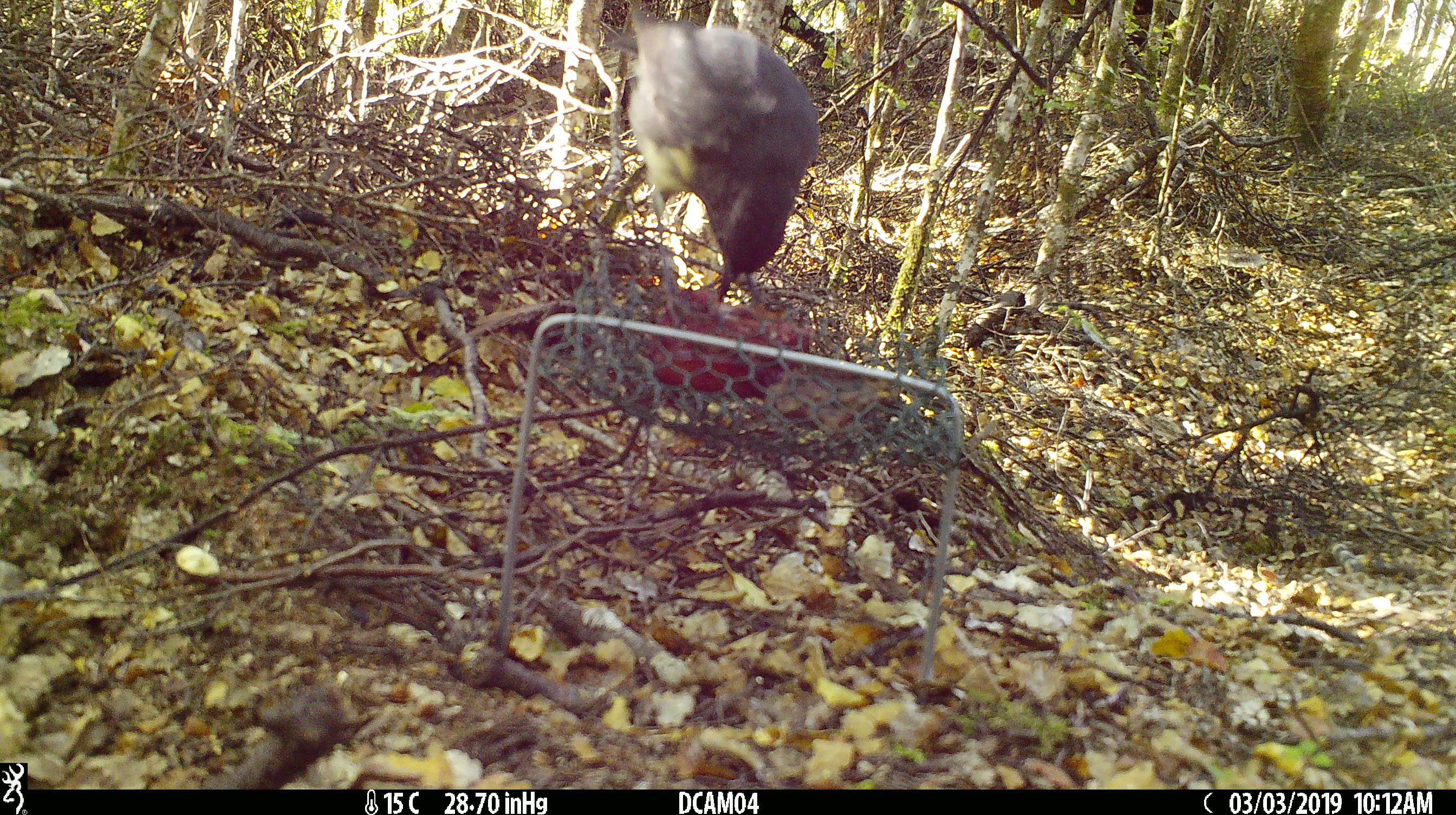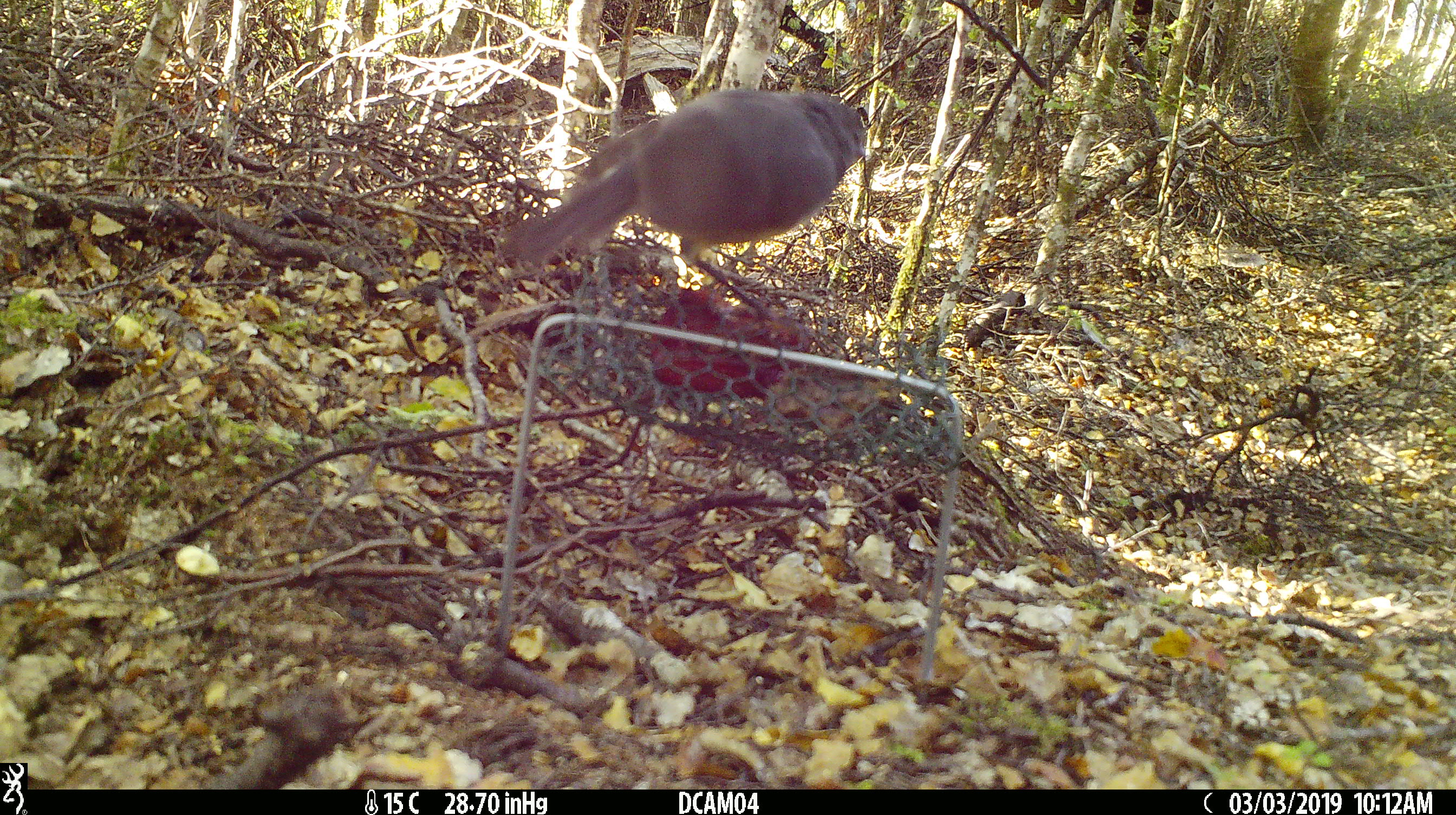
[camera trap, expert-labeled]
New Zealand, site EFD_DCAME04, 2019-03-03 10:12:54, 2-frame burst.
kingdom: Animalia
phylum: Chordata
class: Aves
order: Passeriformes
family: Petroicidae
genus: Petroica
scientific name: Petroica australis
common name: new zealand robin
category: robin